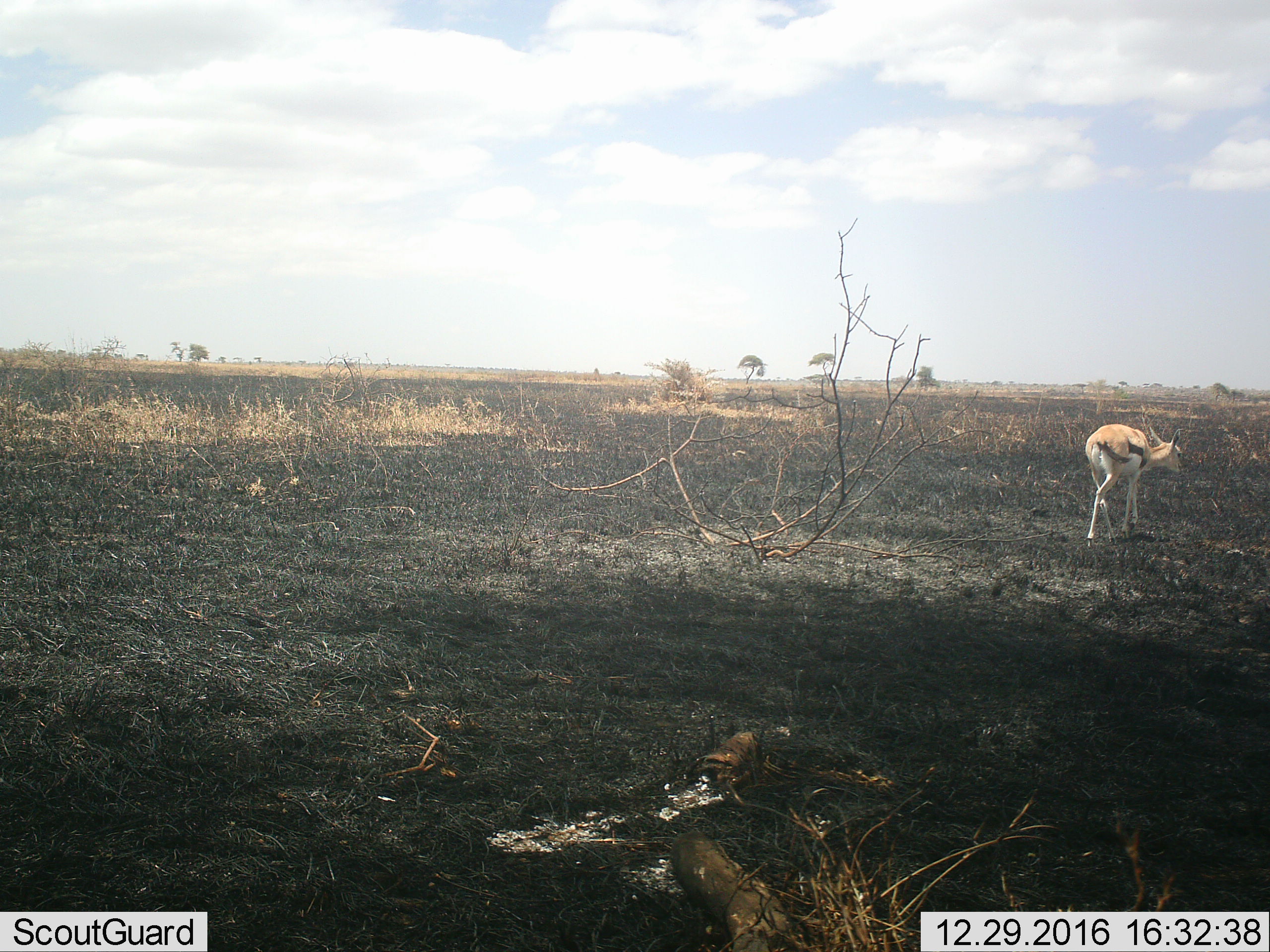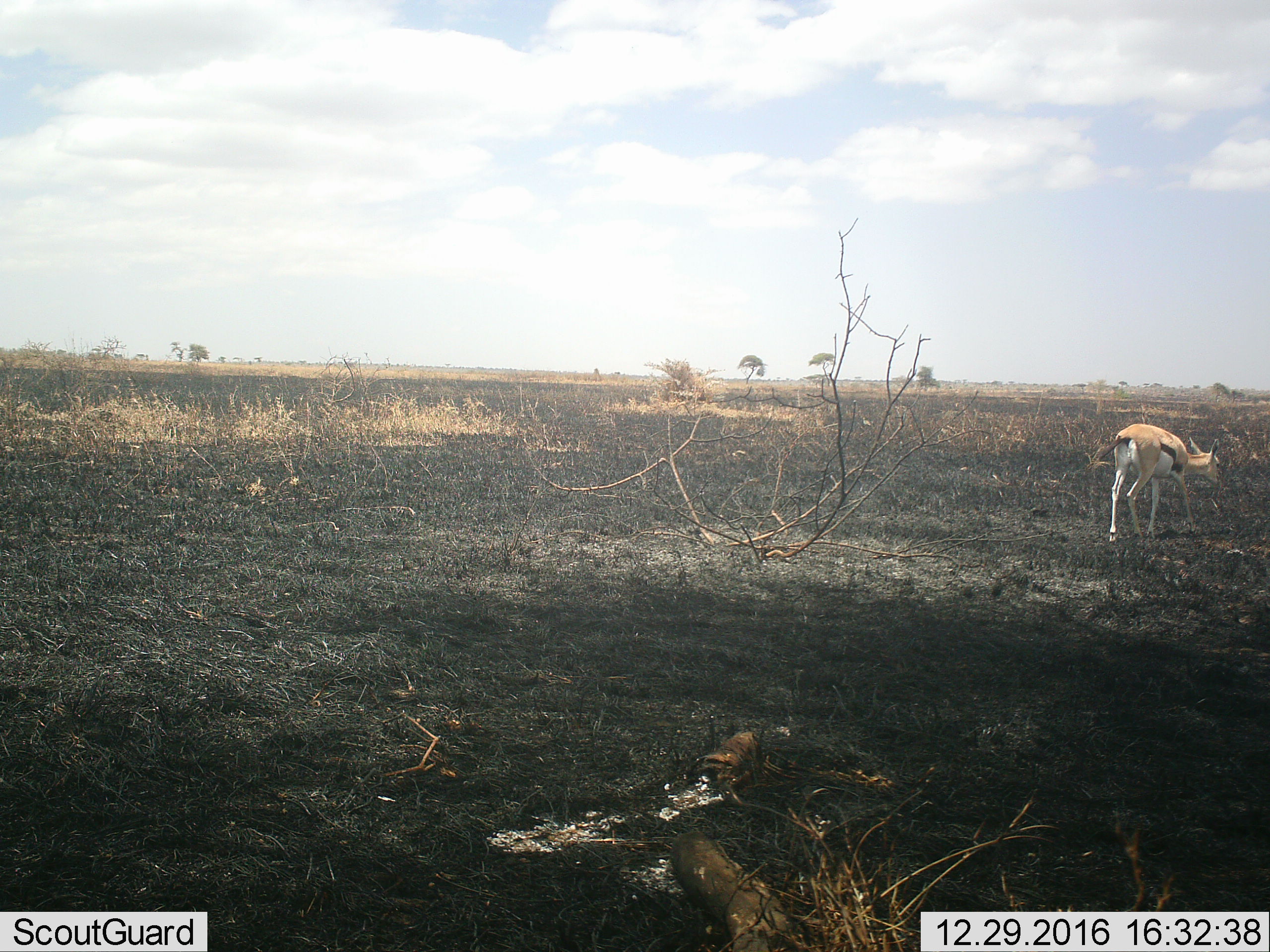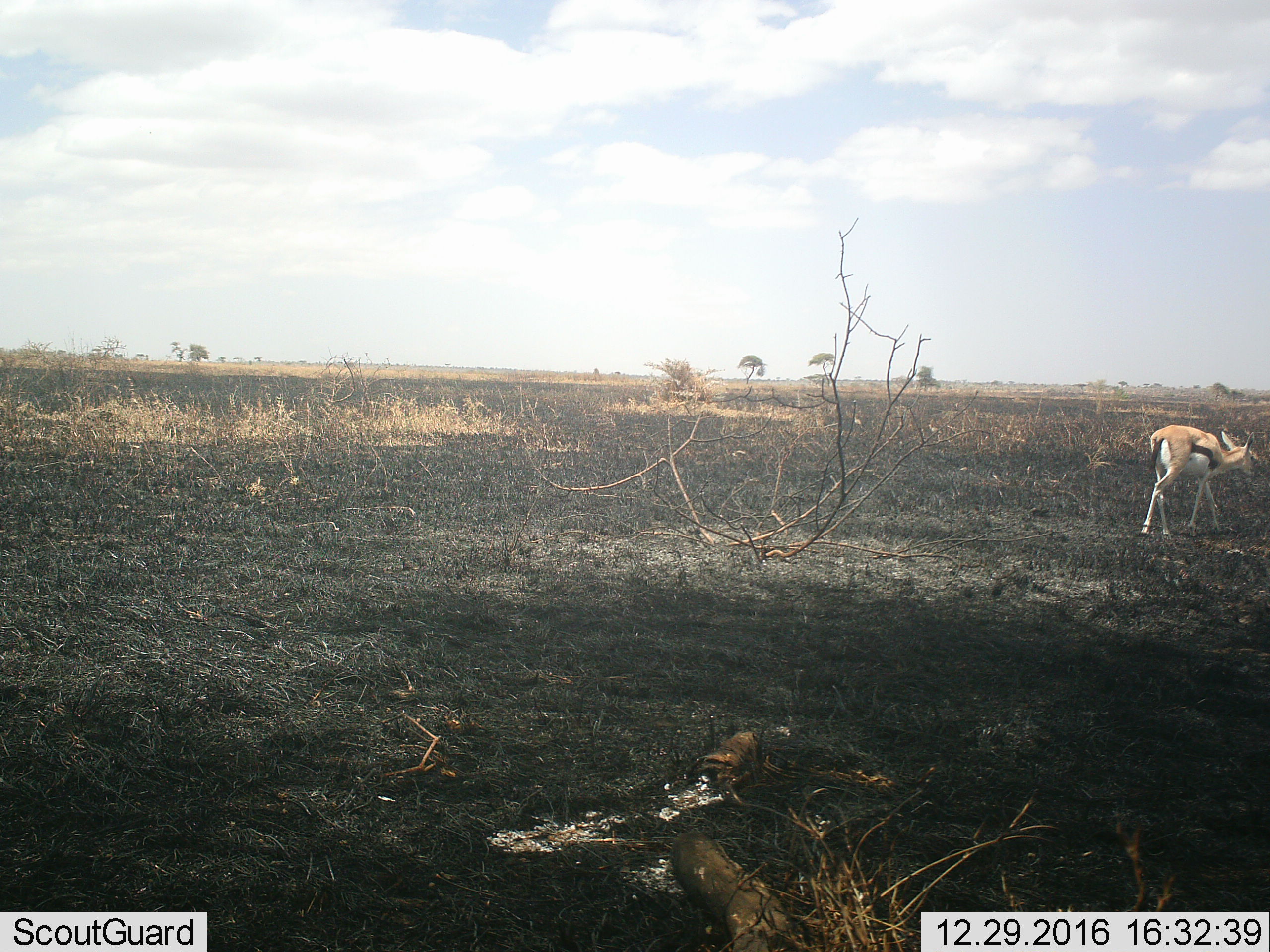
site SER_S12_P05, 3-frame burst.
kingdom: Animalia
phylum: Chordata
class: Mammalia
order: Artiodactyla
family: Bovidae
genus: Eudorcas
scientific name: Eudorcas thomsonii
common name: thomson's gazelle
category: gazellethomsons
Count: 1.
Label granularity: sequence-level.